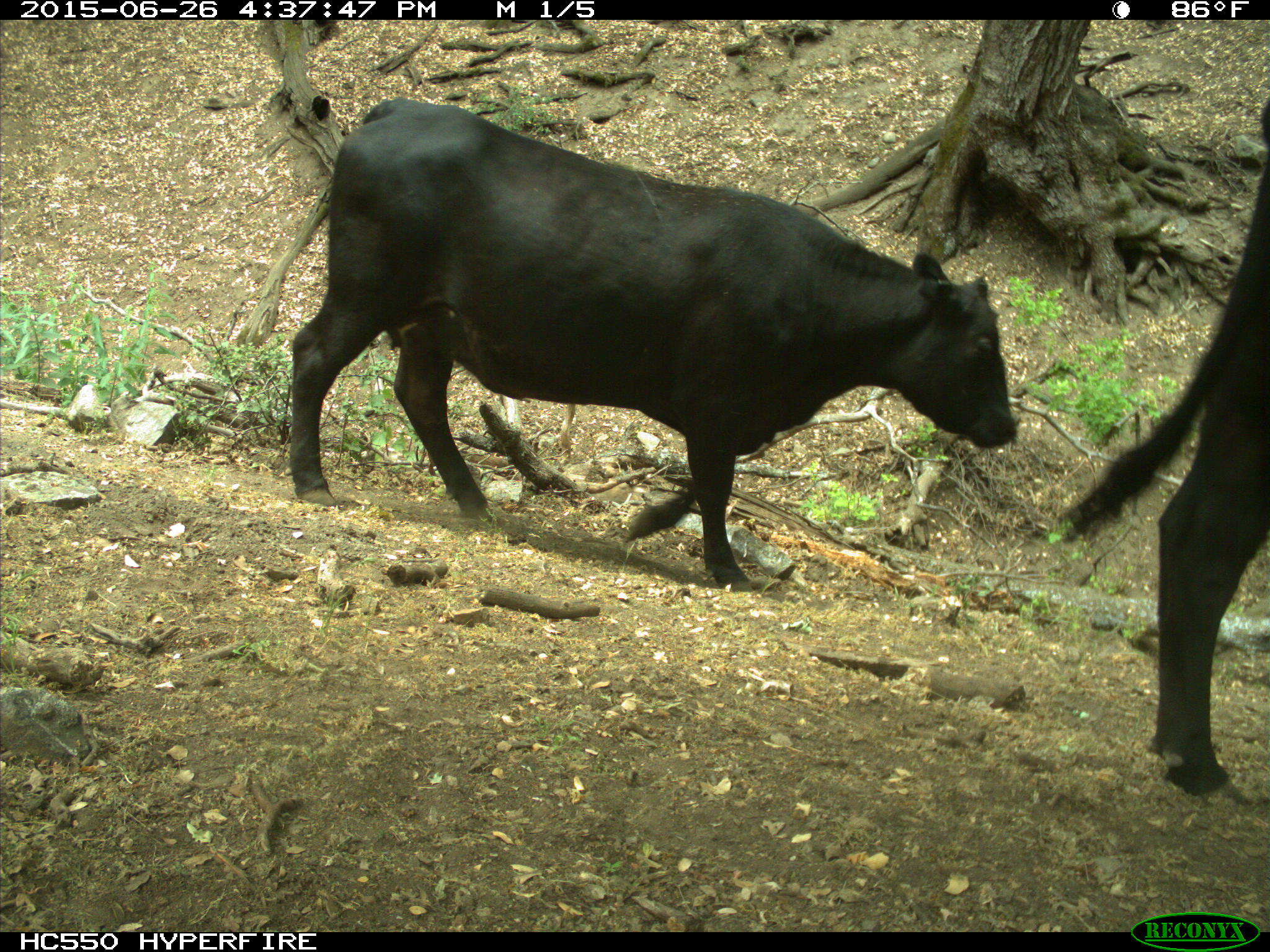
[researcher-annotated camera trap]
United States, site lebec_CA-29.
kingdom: Animalia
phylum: Chordata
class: Mammalia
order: Artiodactyla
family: Bovidae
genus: Bos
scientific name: Bos taurus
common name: domestic cow